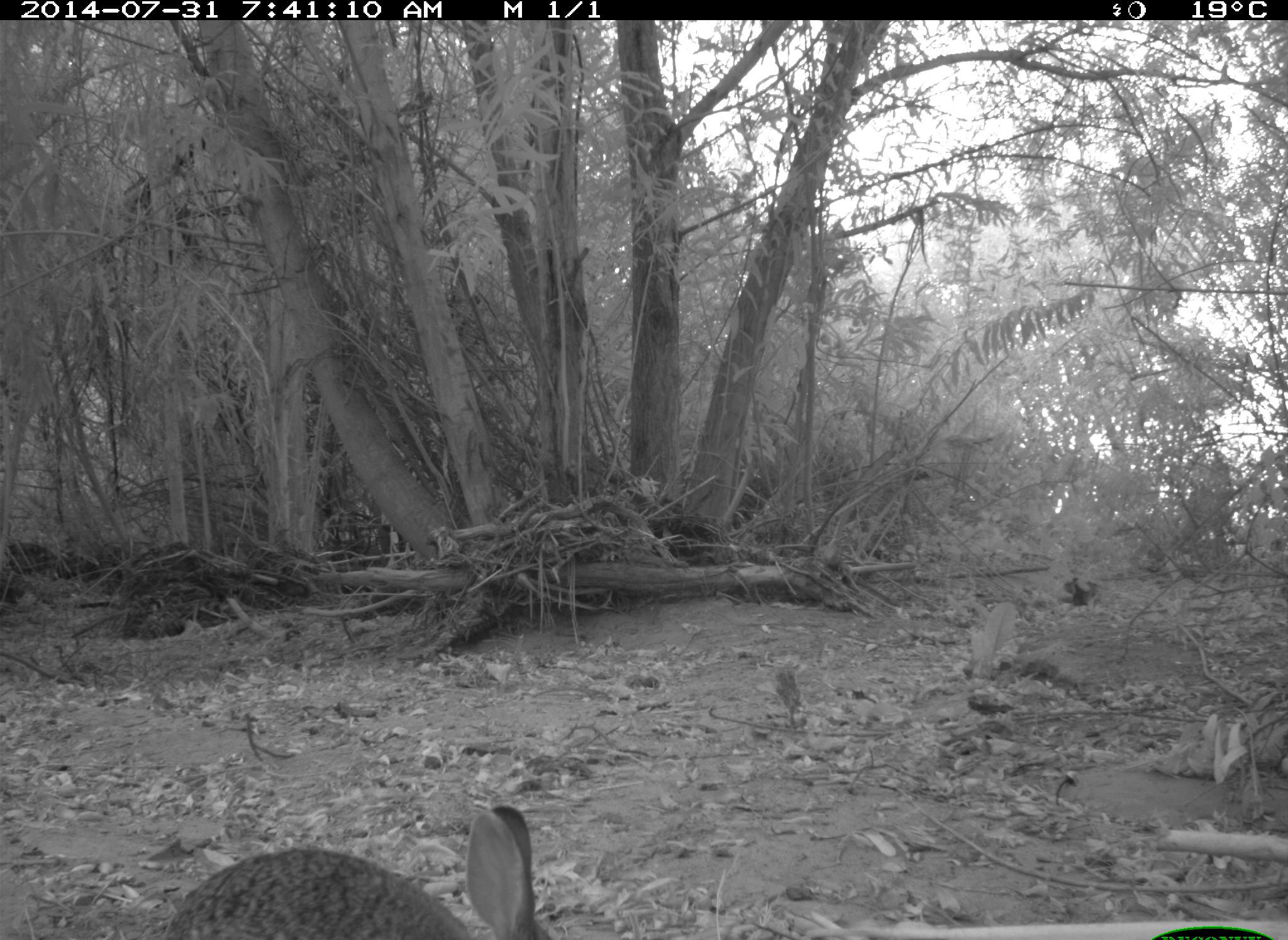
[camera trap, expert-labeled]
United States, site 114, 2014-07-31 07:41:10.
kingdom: Animalia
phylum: Chordata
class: Mammalia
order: Lagomorpha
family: Leporidae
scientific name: Leporidae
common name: rabbits and hares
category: rabbit